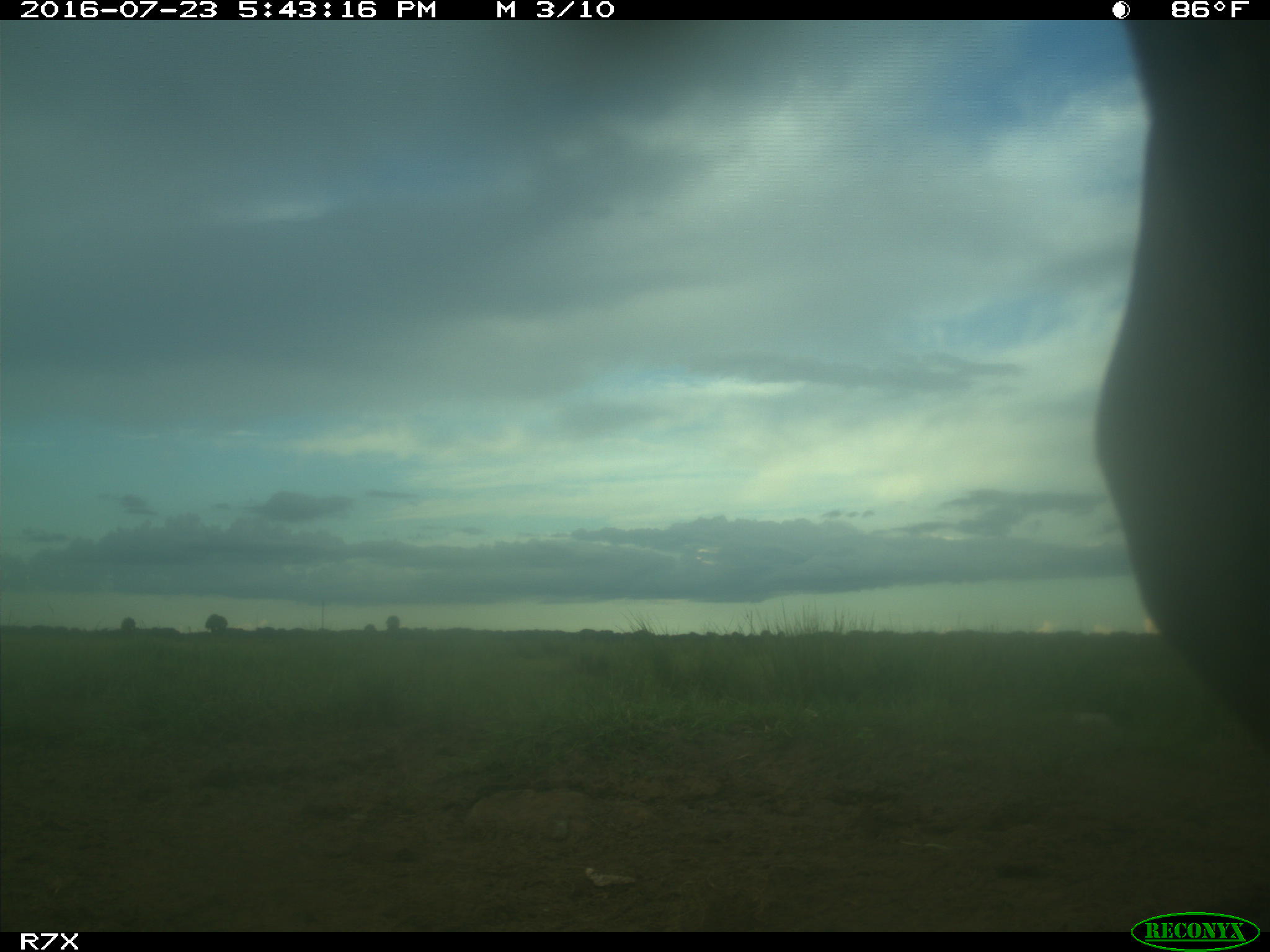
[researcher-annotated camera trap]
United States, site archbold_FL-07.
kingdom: Animalia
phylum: Chordata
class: Mammalia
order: Artiodactyla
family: Bovidae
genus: Bos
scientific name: Bos taurus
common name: domestic cow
Bos taurus (domestic cow).